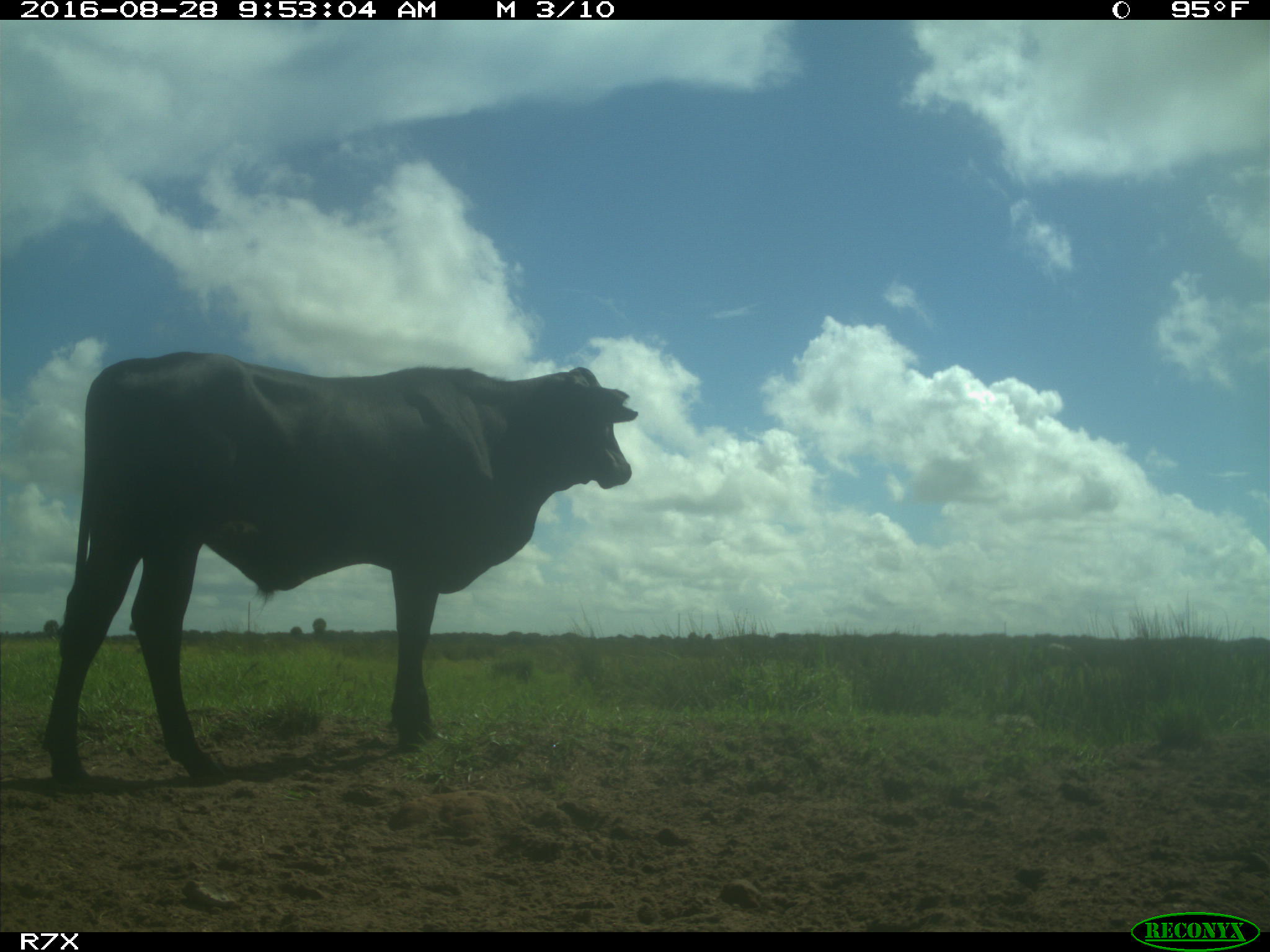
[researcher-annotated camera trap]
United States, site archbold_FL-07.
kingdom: Animalia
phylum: Chordata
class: Mammalia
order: Artiodactyla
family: Bovidae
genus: Bos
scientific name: Bos taurus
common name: domestic cow